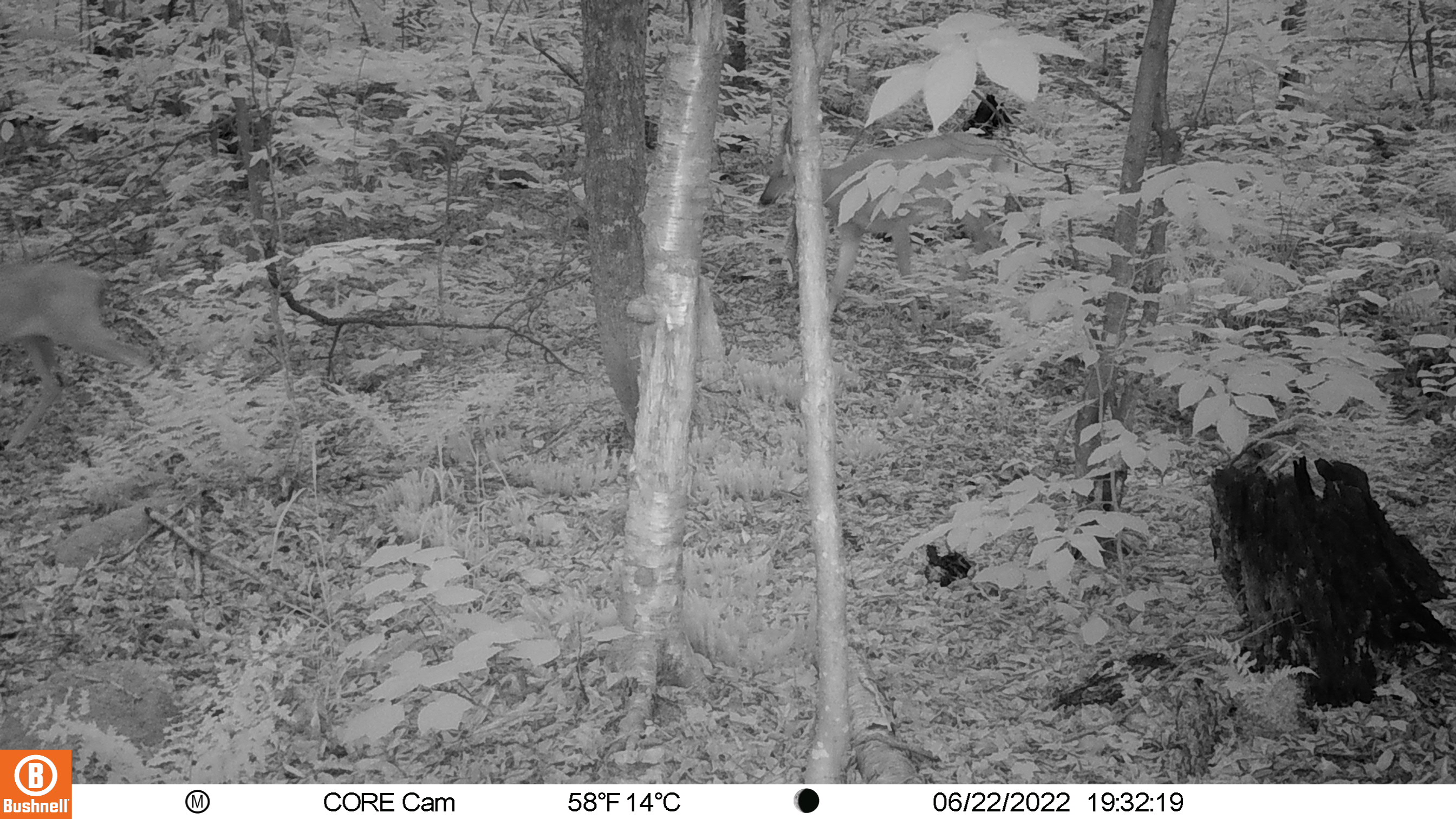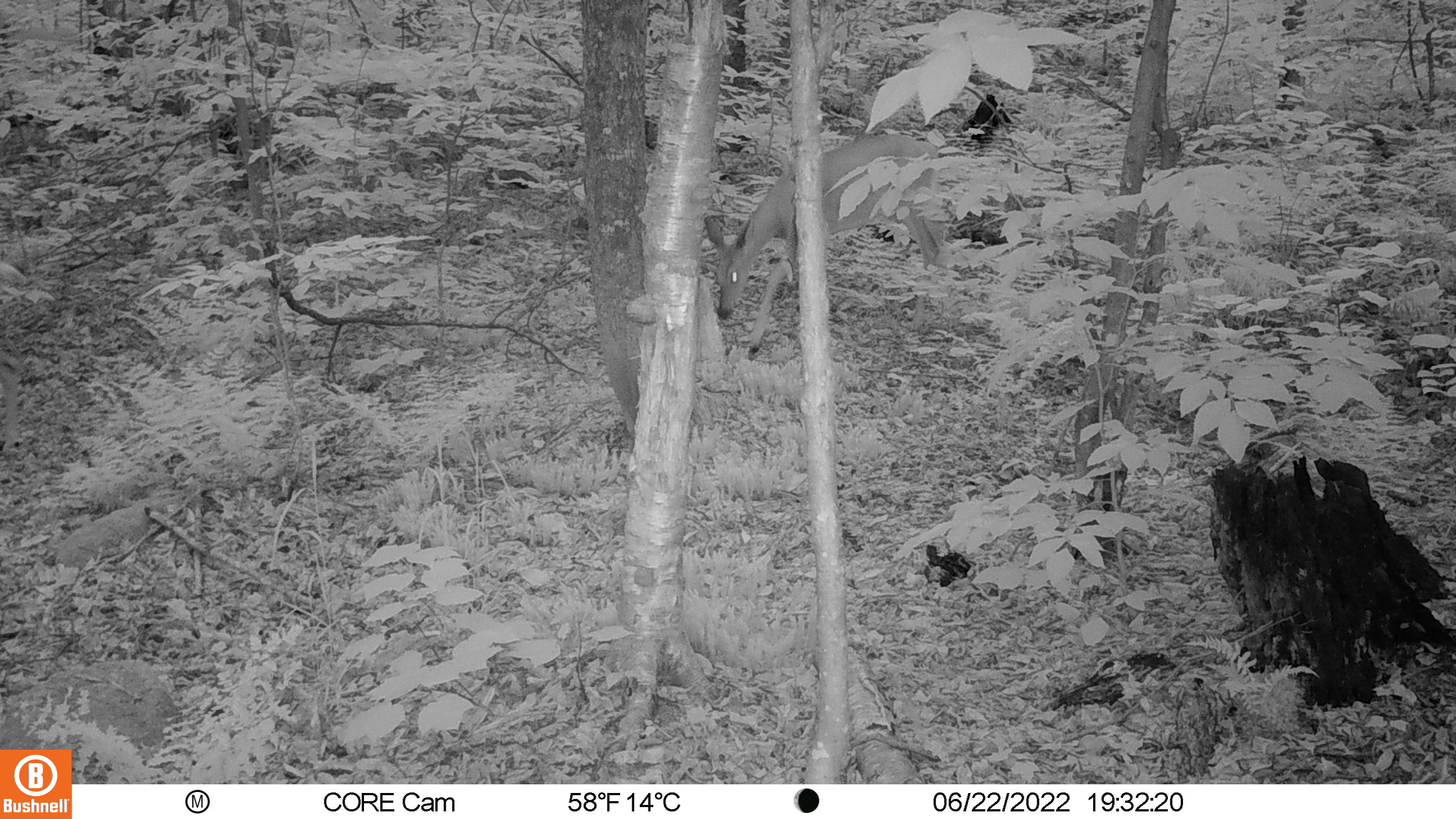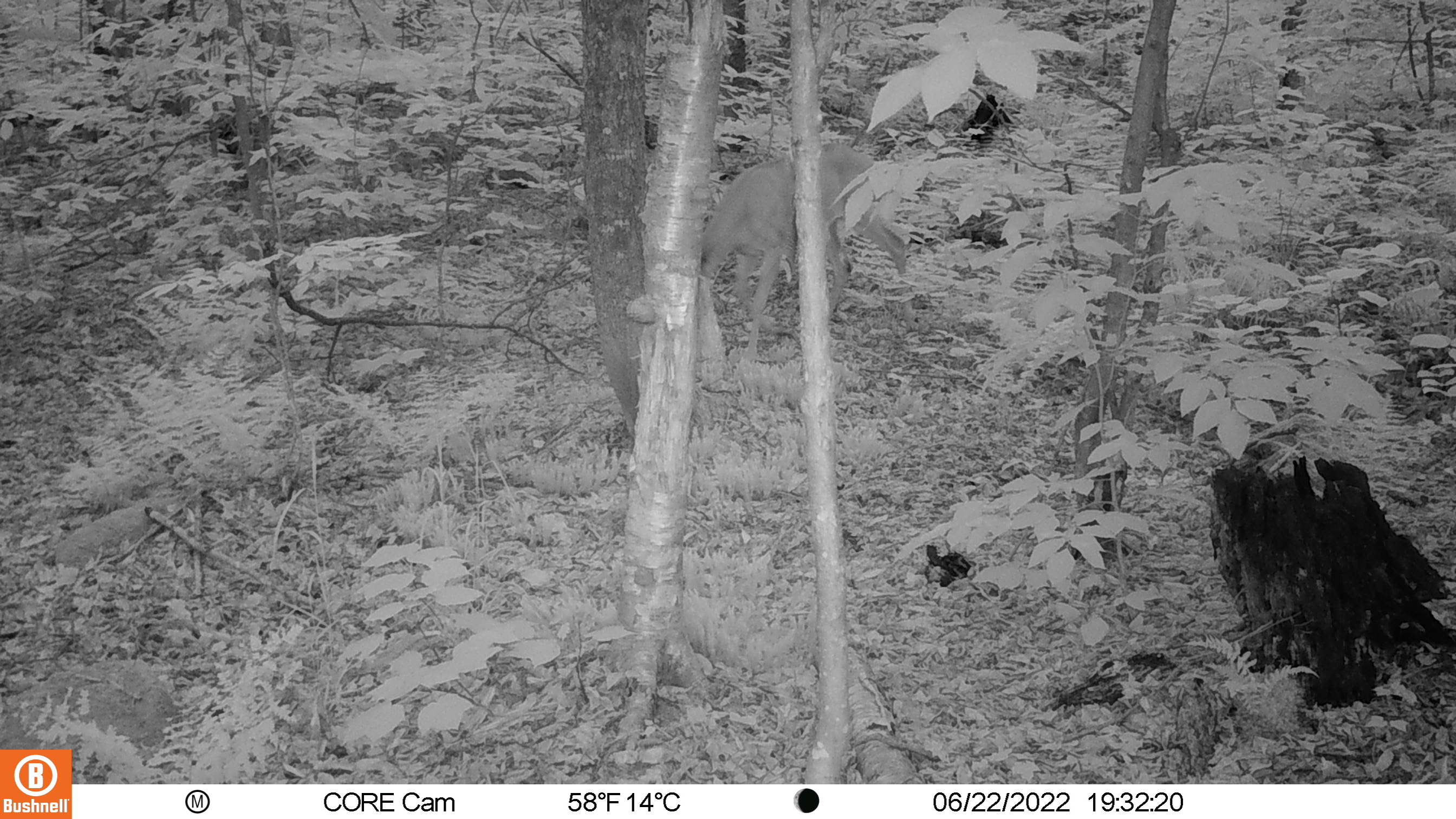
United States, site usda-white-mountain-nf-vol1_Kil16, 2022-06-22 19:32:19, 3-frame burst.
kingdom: Animalia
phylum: Chordata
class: Mammalia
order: Artiodactyla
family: Cervidae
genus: Odocoileus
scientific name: Odocoileus virginianus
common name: white-tailed deer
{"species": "white-tailed deer (Odocoileus virginianus)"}